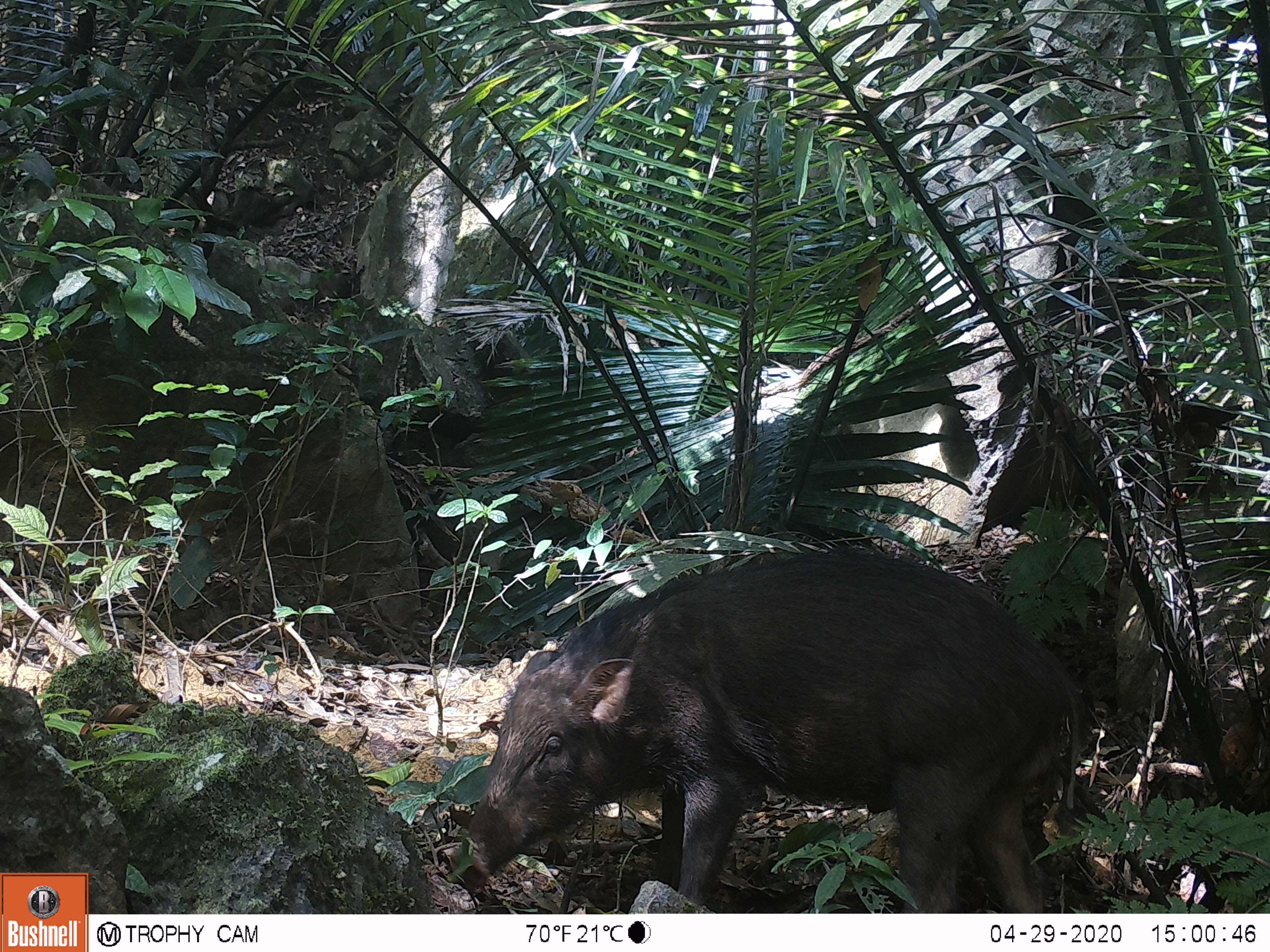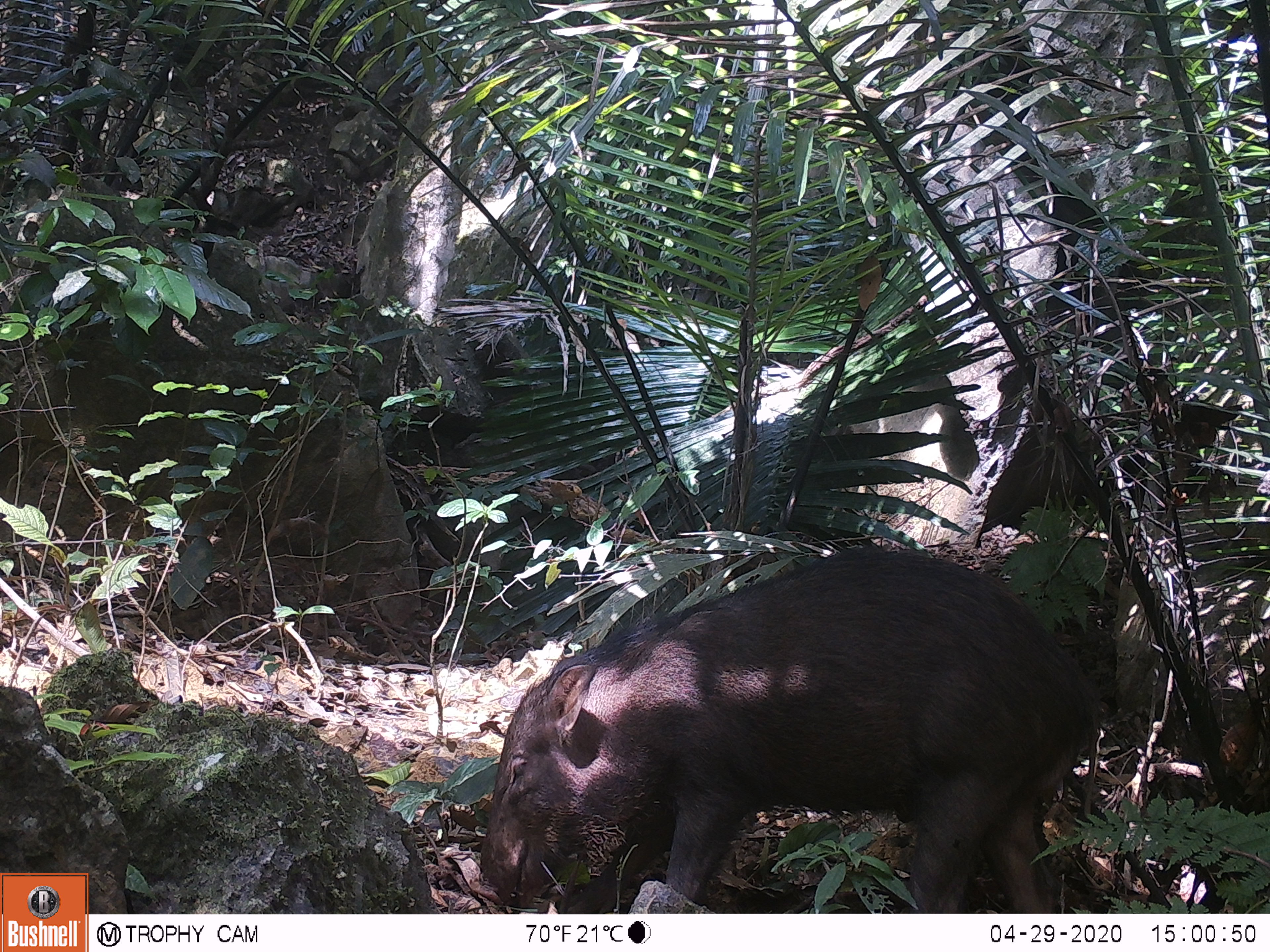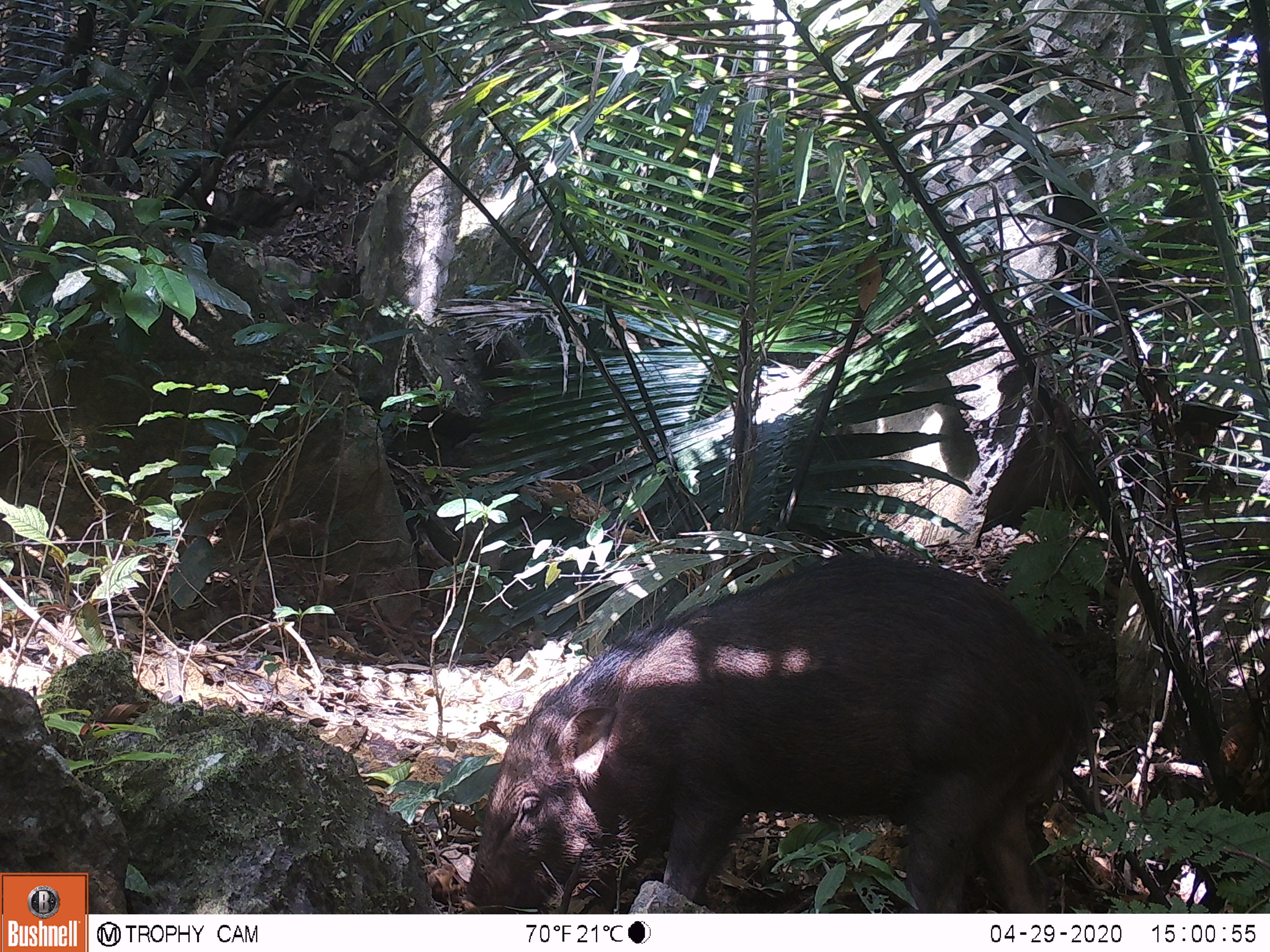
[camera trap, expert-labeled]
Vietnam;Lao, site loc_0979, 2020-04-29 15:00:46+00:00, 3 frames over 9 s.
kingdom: Animalia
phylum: Chordata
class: Mammalia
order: Artiodactyla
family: Suidae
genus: Sus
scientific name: Sus scrofa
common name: eurasian wild pig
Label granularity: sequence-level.